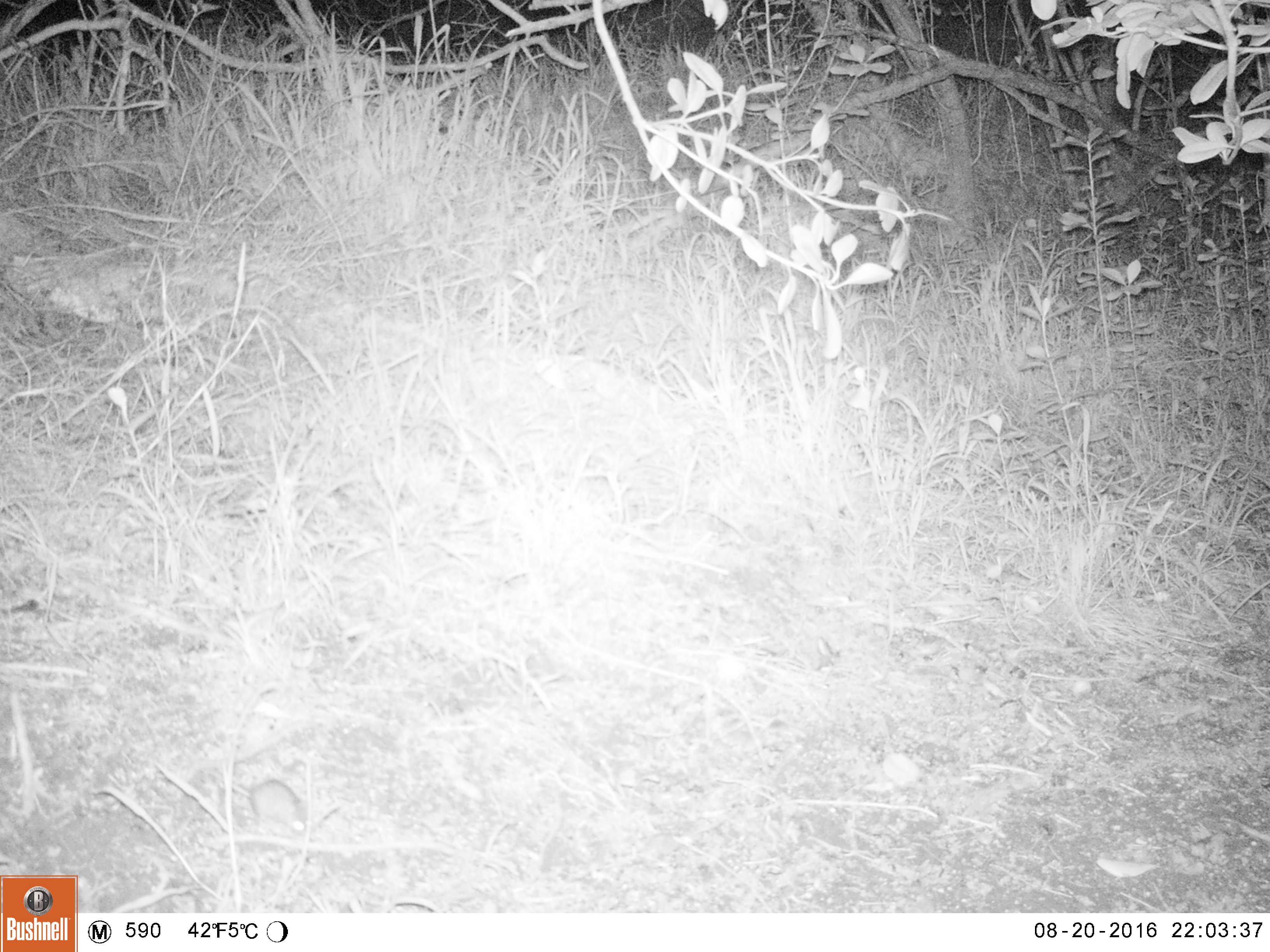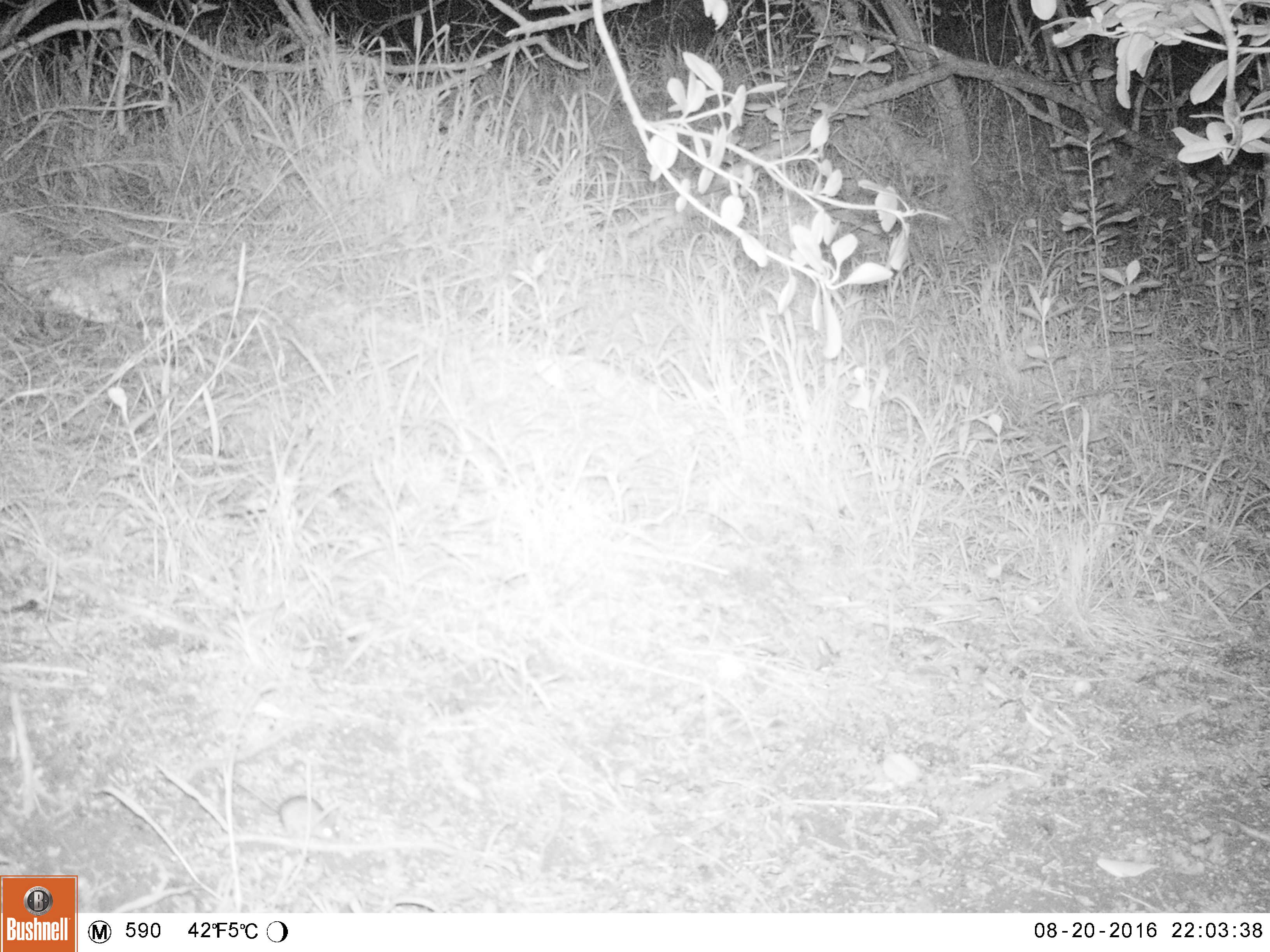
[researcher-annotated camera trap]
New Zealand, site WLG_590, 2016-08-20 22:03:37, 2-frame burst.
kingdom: Animalia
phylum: Chordata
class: Mammalia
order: Rodentia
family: Muridae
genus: Mus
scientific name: Mus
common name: mouse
Mouse (Mus).